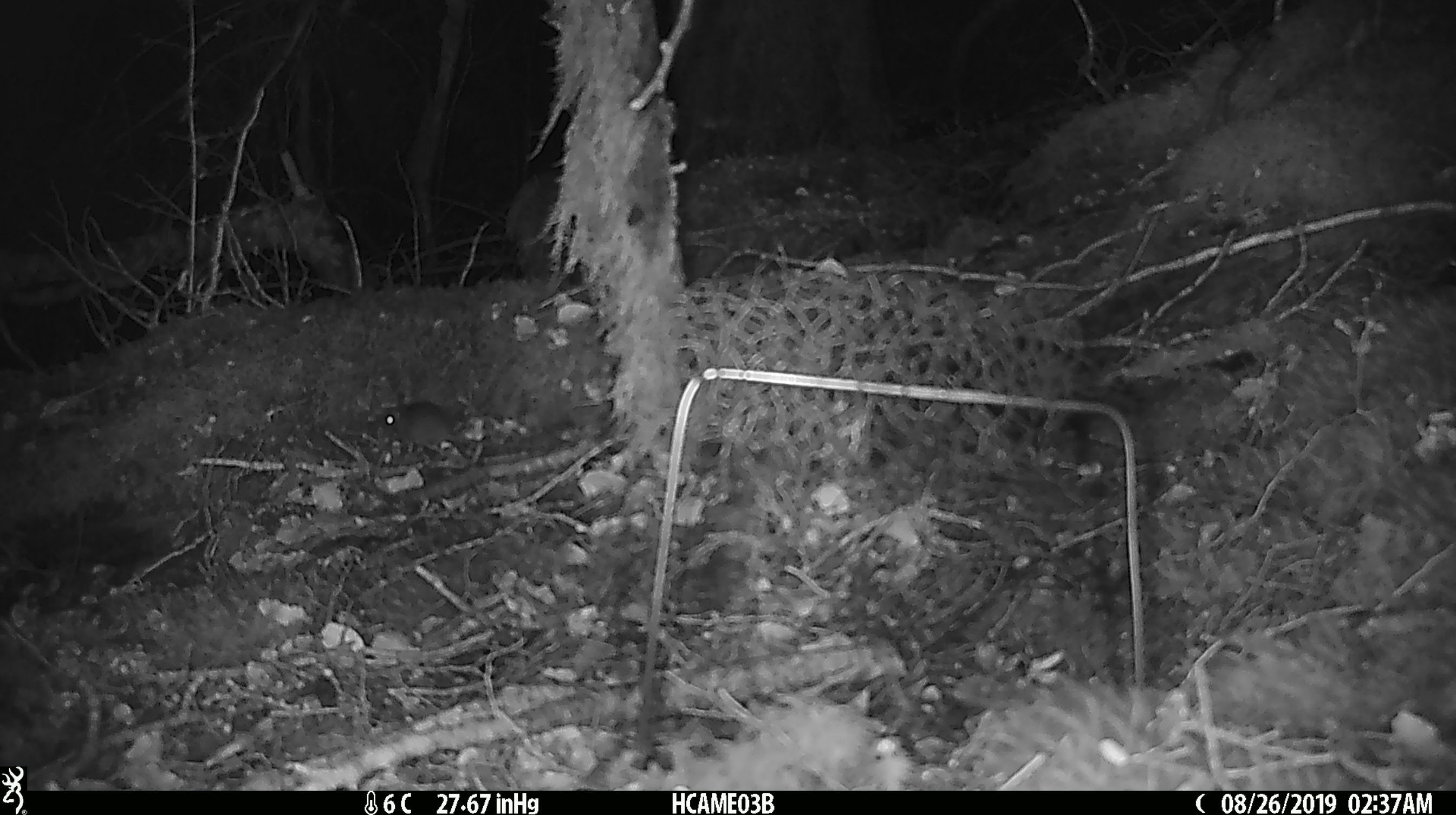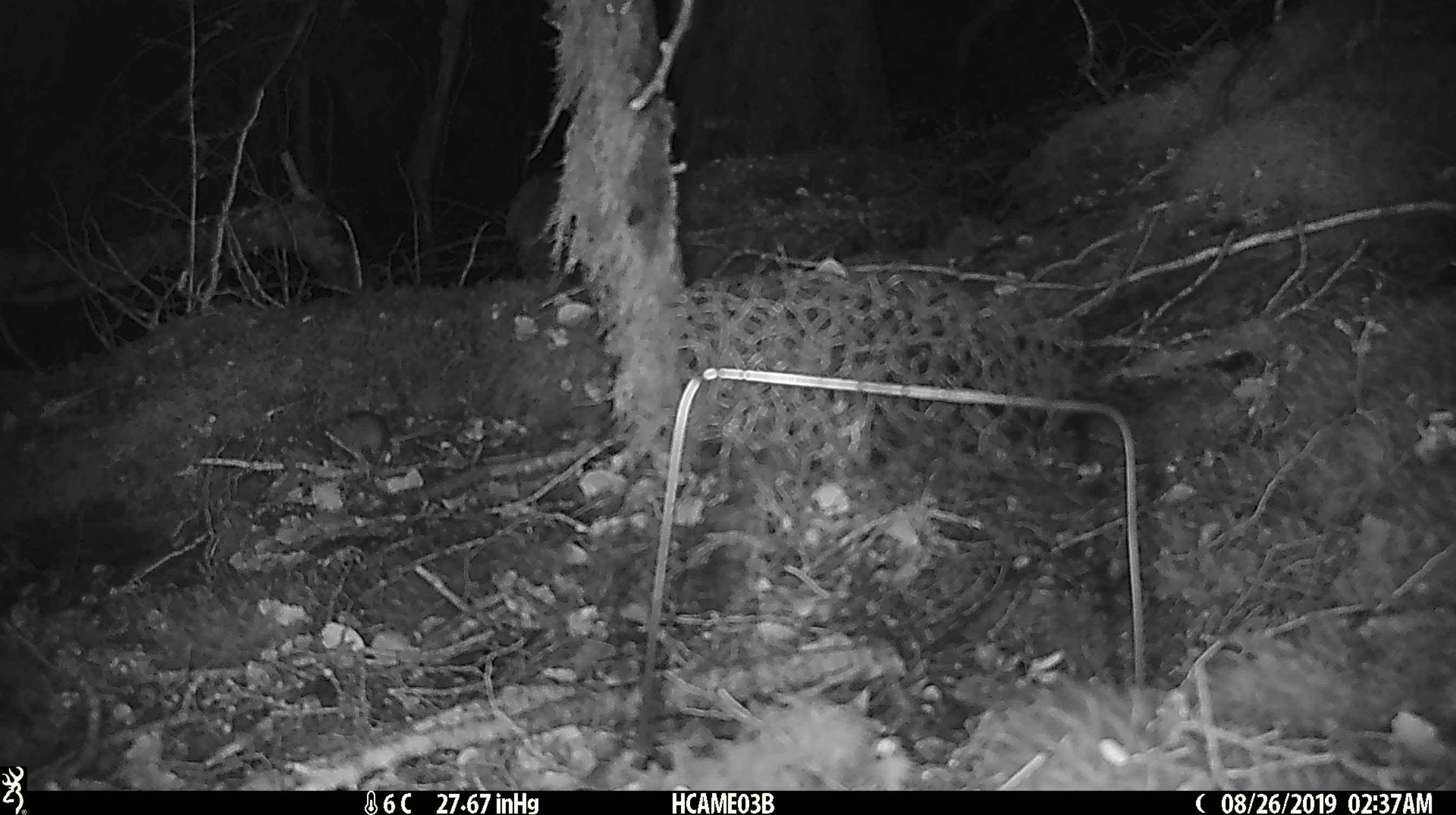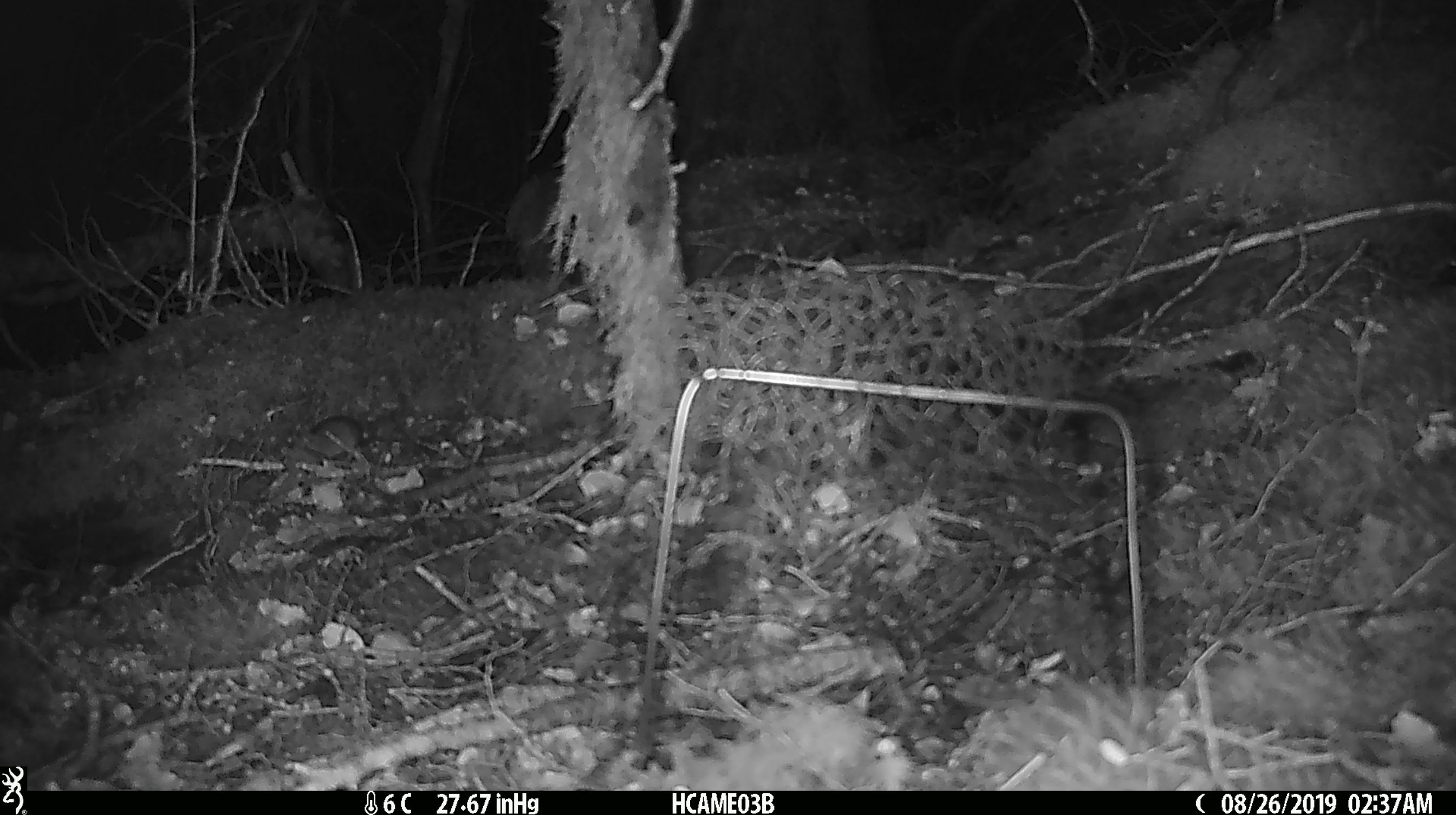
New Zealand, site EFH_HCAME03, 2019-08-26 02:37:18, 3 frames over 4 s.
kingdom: Animalia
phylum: Chordata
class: Mammalia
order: Rodentia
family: Muridae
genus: Mus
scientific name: Mus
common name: mouse